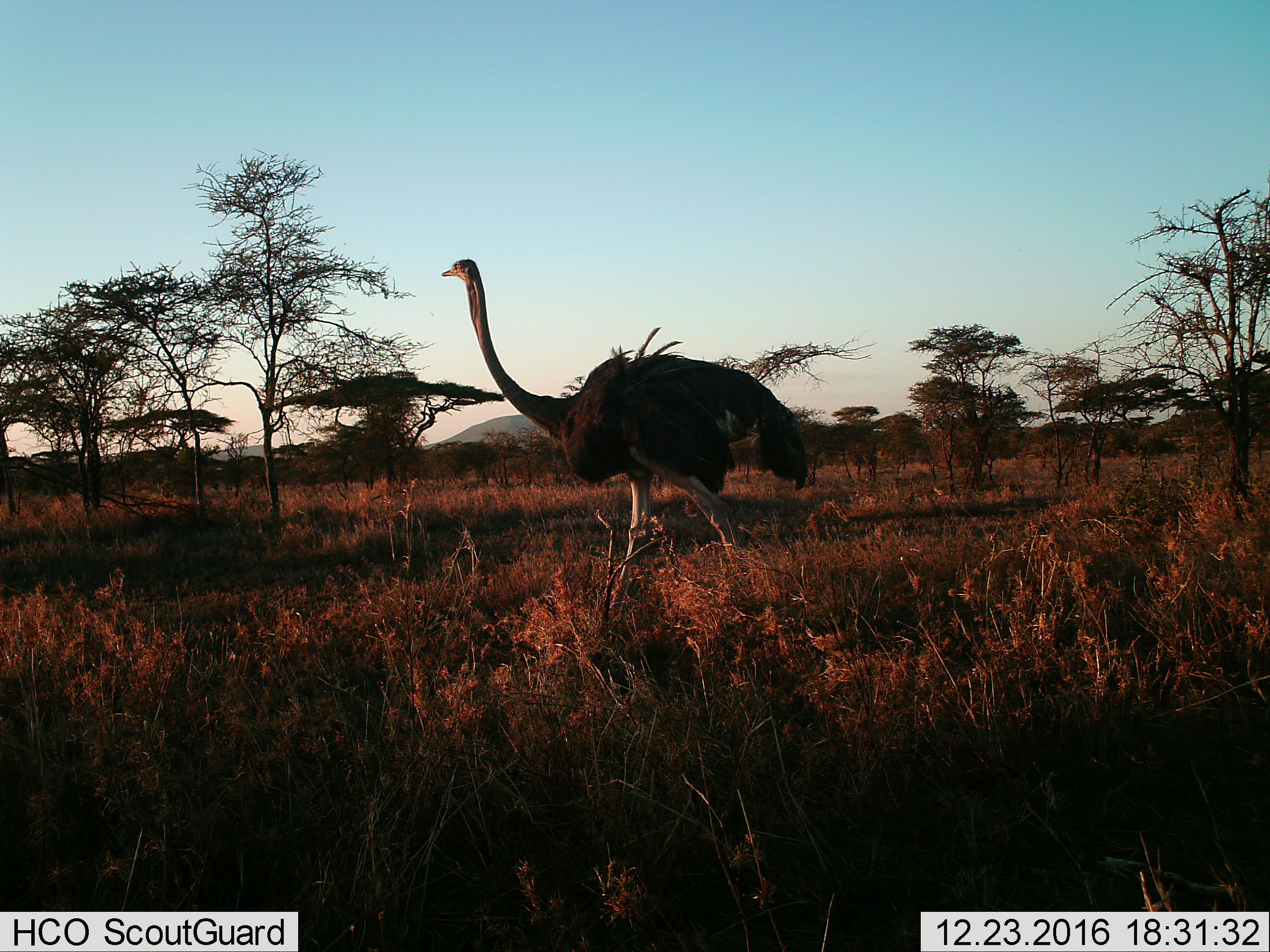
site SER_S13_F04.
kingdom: Animalia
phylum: Chordata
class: Aves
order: Struthioniformes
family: Struthionidae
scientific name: Struthionidae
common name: ostrich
Ostrich (Struthionidae), count 1. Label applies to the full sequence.